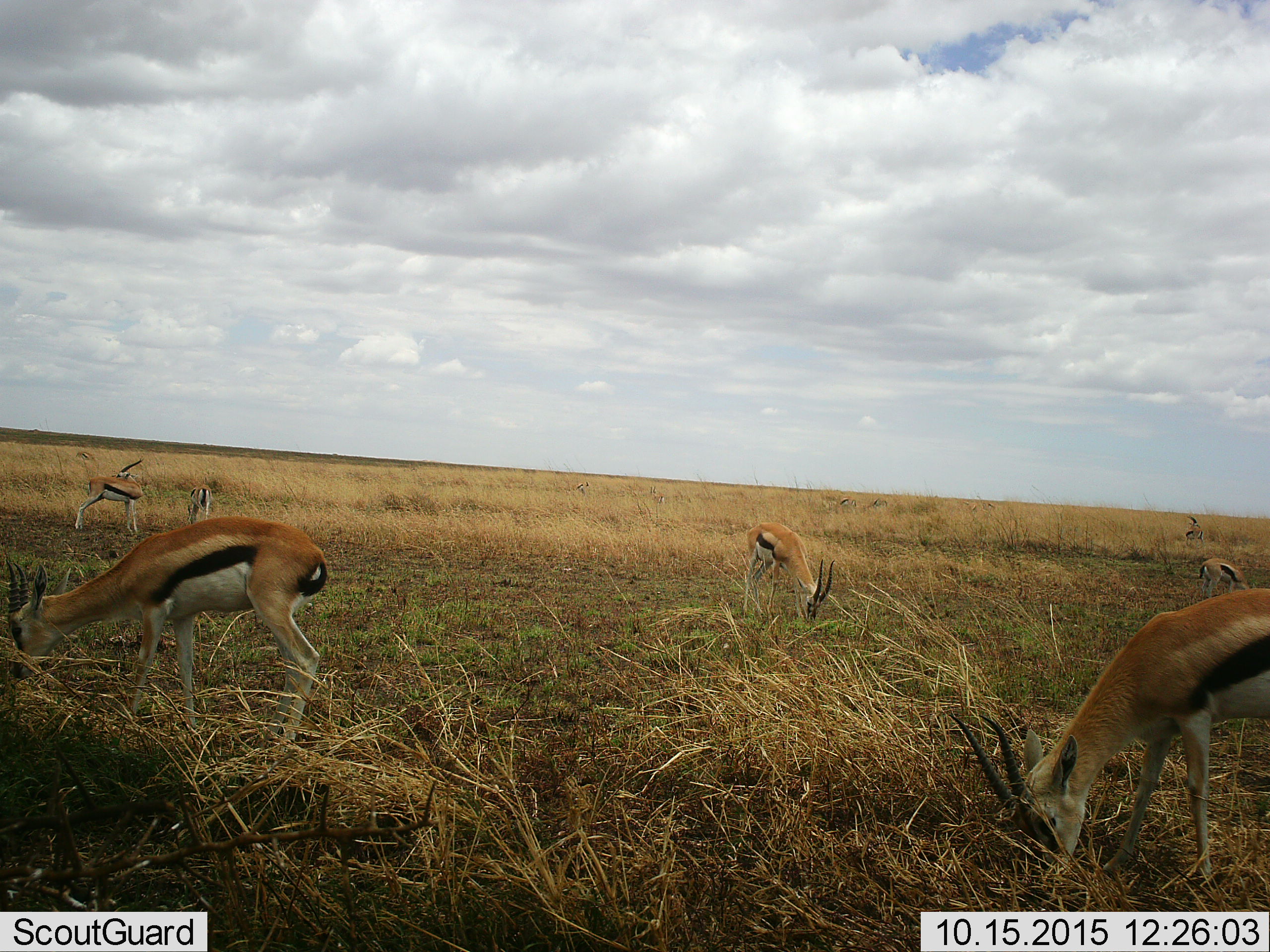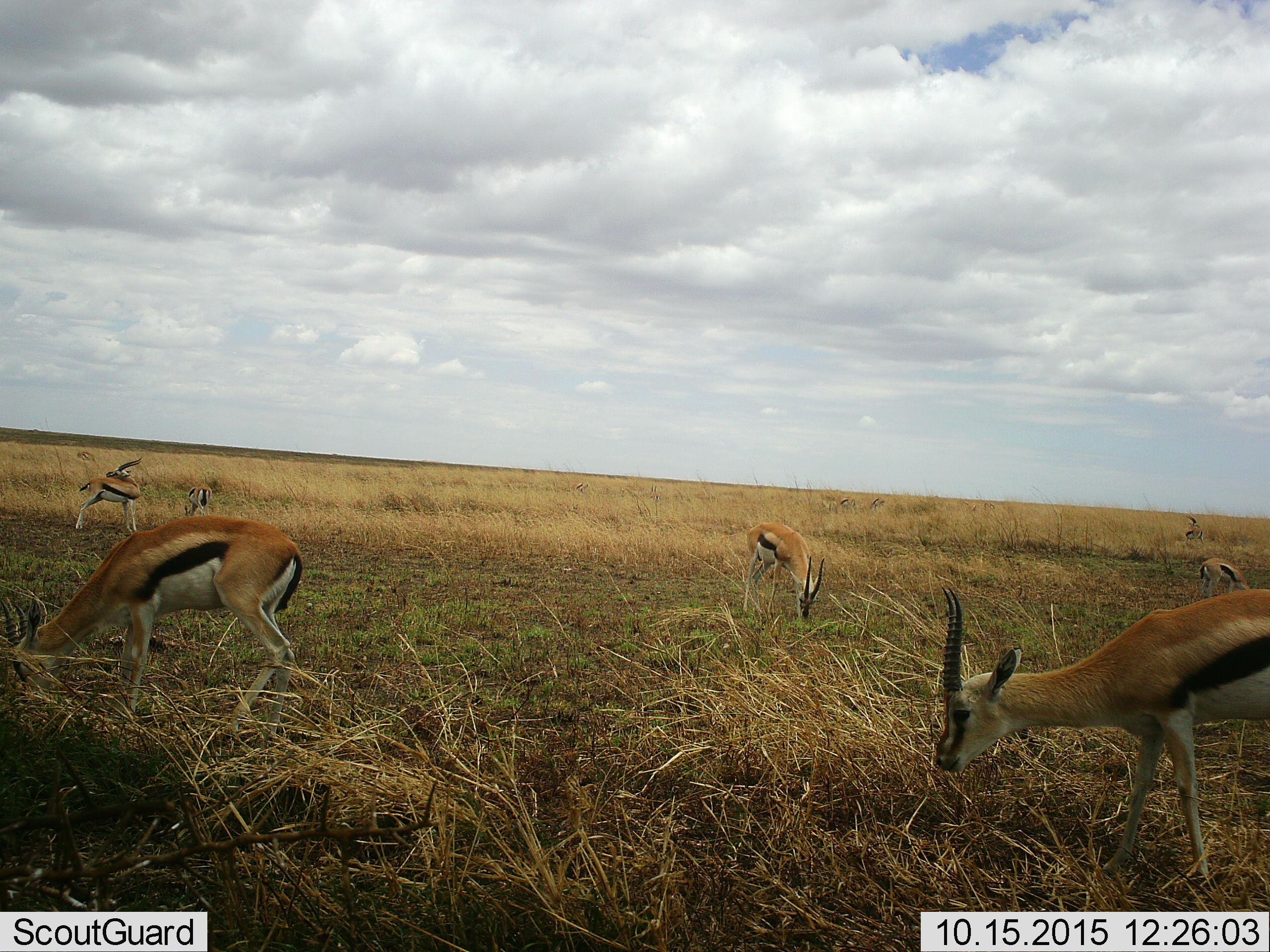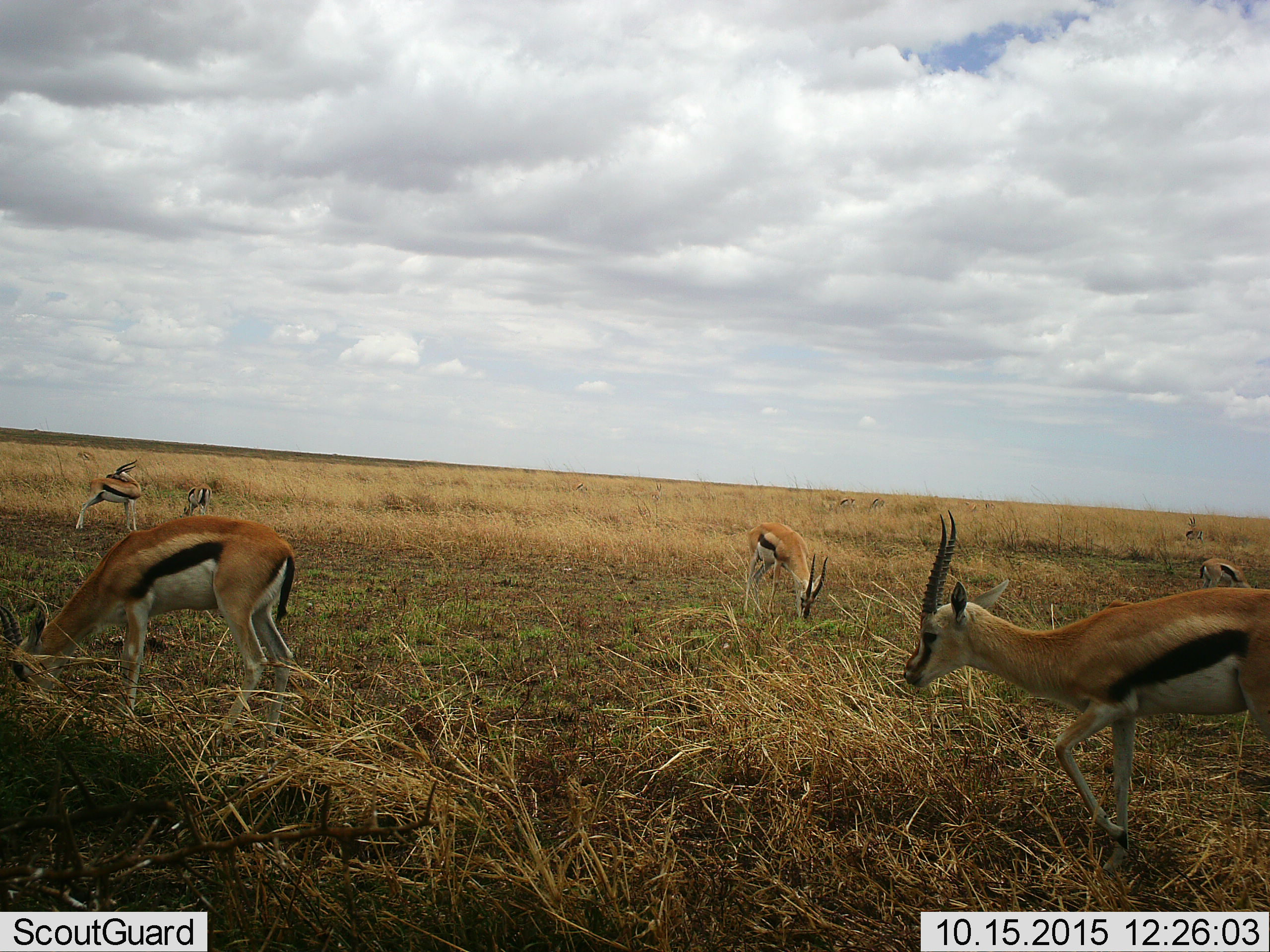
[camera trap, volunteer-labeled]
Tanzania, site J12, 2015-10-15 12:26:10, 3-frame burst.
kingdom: Animalia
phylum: Chordata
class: Mammalia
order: Artiodactyla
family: Bovidae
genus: Eudorcas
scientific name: Eudorcas thomsonii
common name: thomson's gazelle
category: gazellethomsons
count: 11-50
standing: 62%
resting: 0%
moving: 38%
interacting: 0%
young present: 0%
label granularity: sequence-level